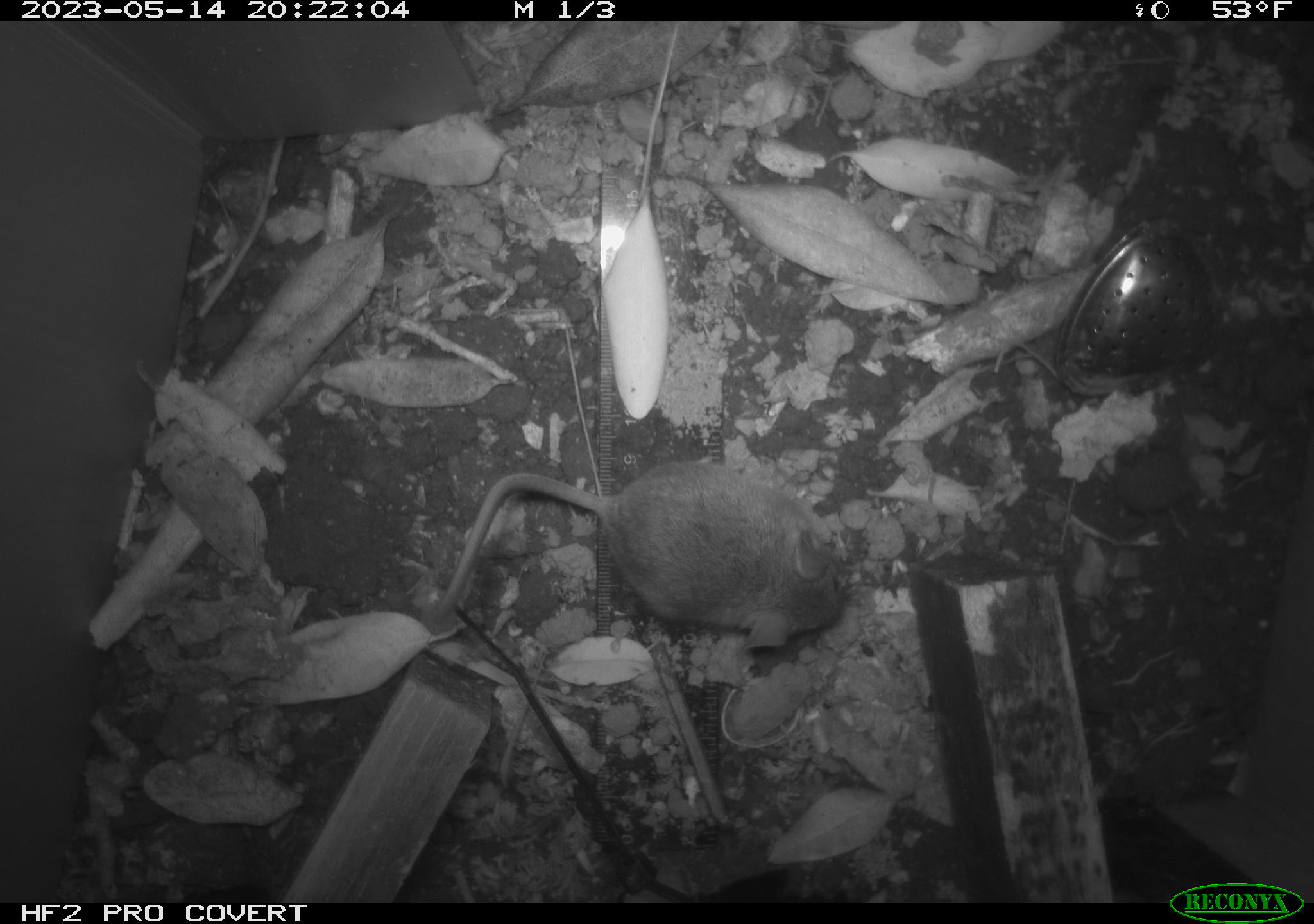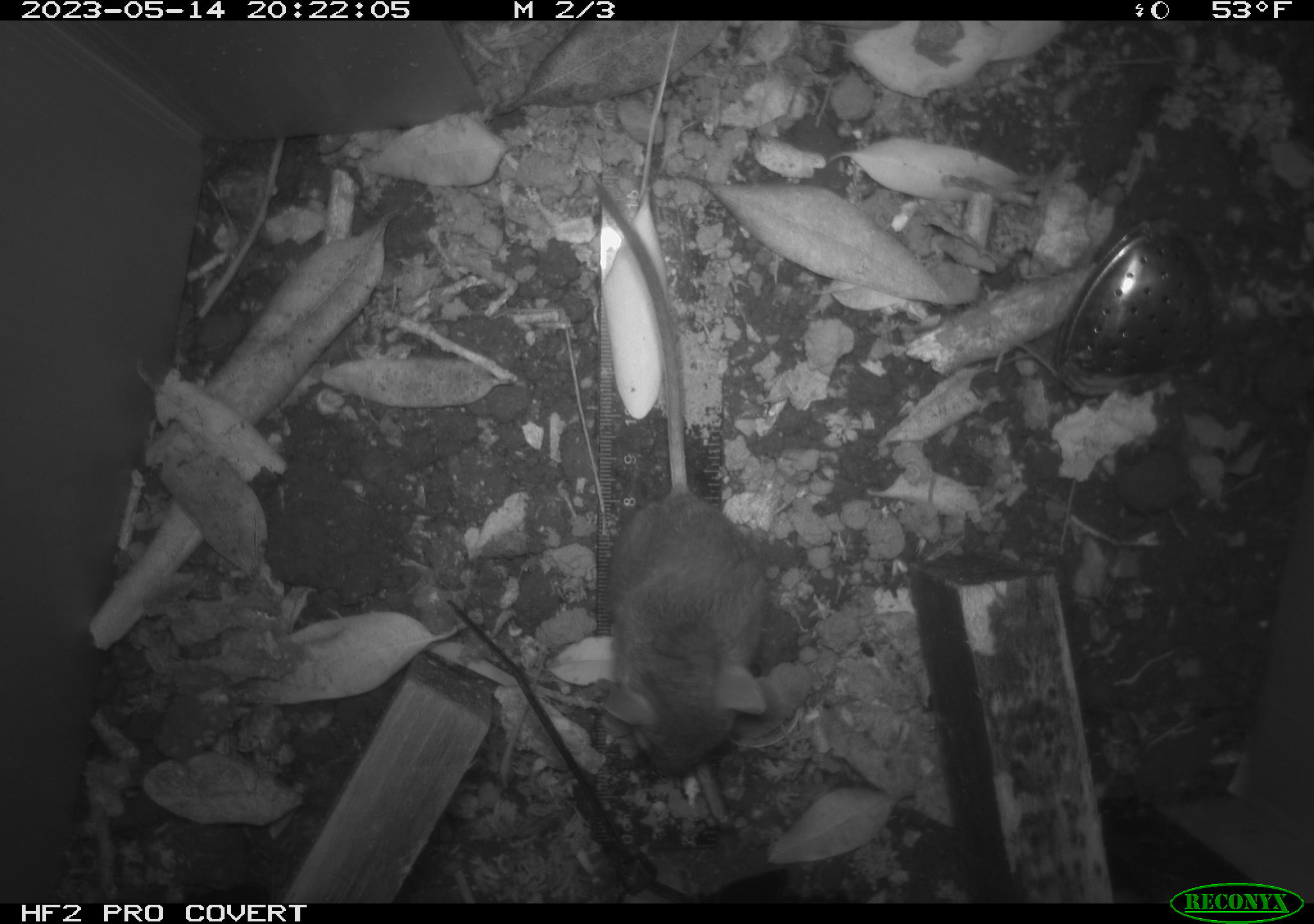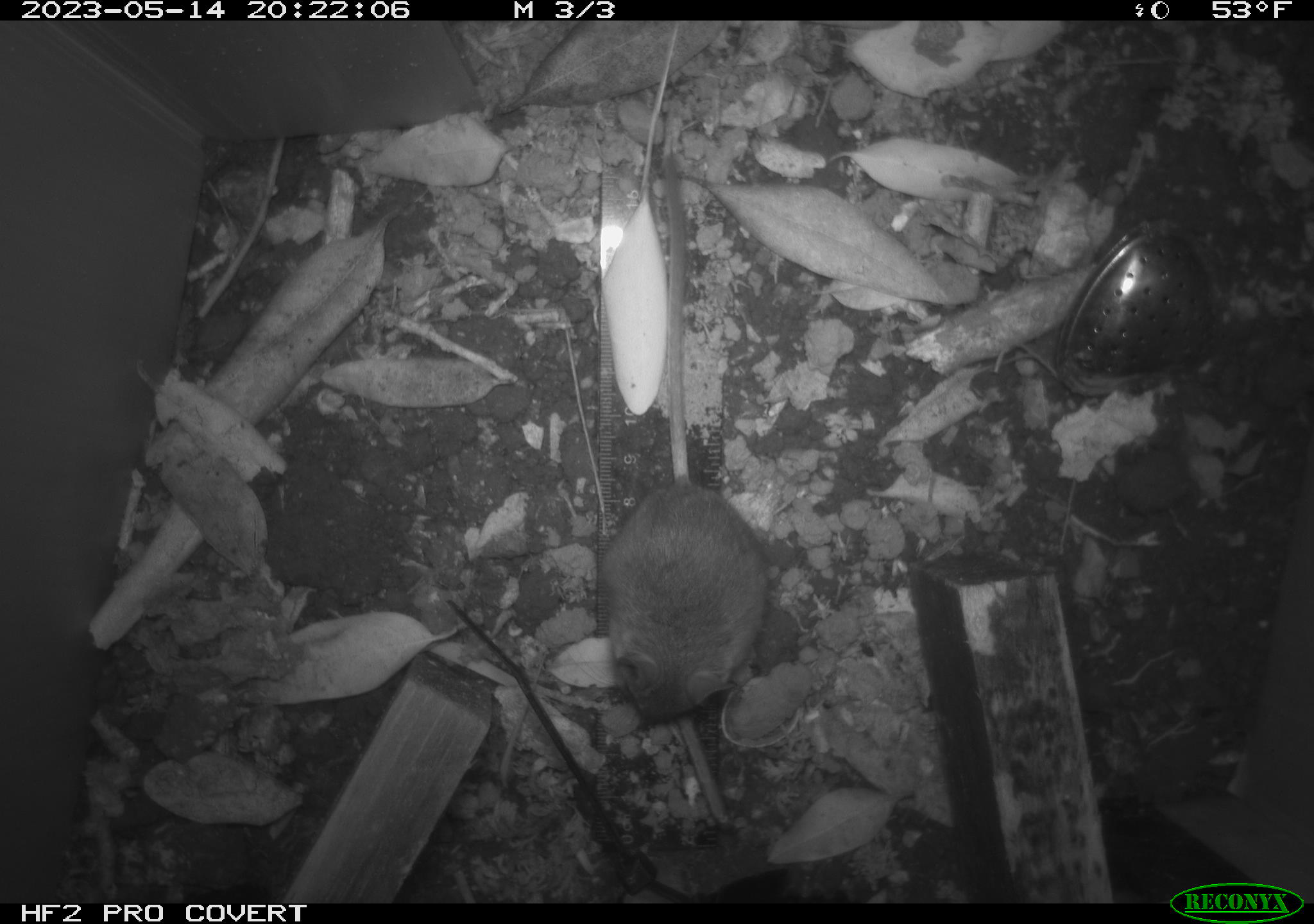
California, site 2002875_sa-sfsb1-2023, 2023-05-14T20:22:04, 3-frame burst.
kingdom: Animalia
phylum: Chordata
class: Mammalia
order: Rodentia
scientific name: Rodentia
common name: mouse species